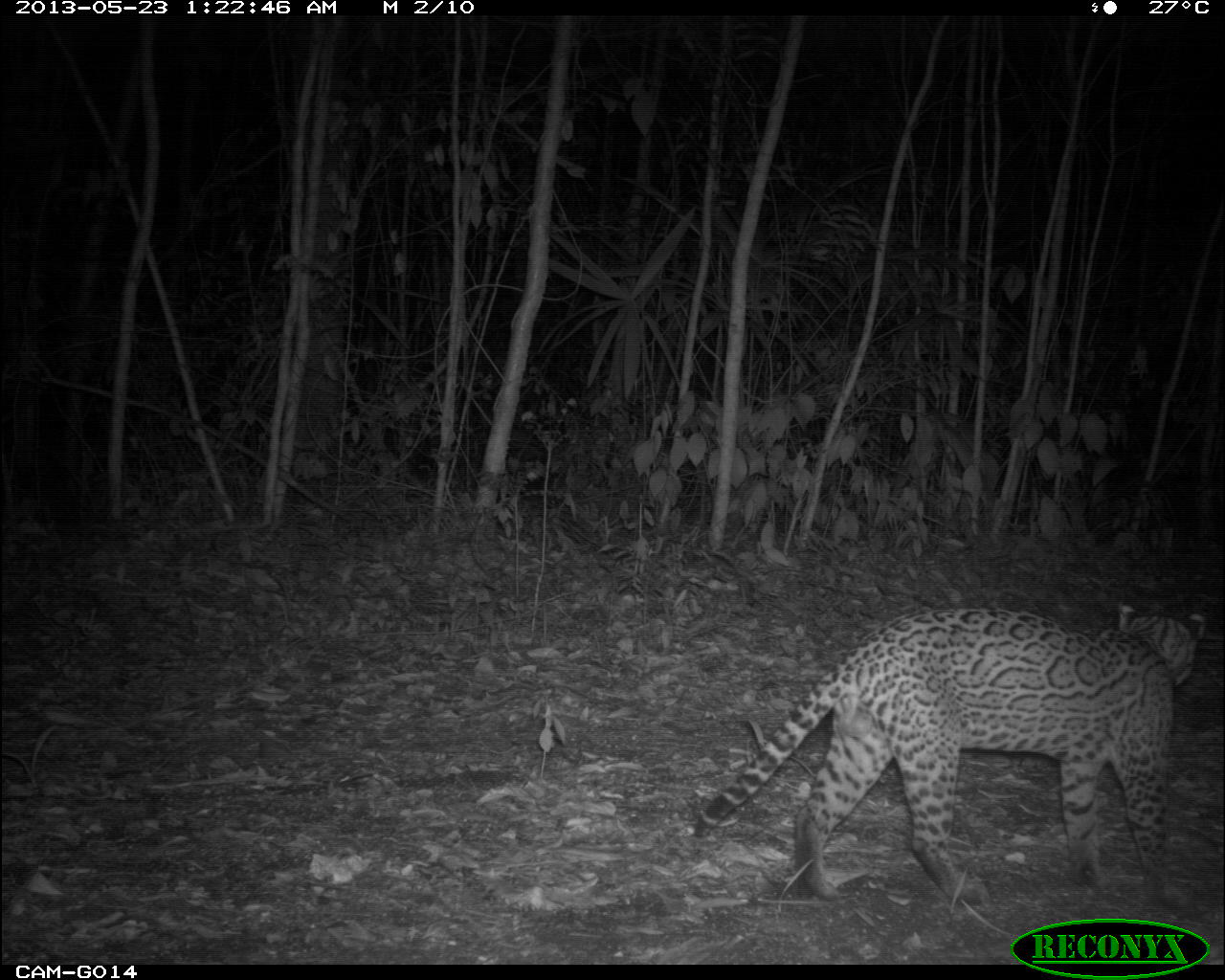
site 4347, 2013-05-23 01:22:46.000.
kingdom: Animalia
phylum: Chordata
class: Mammalia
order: Carnivora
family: Felidae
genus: Leopardus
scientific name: Leopardus pardalis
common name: ocelot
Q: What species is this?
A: Leopardus pardalis (ocelot).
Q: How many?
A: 1.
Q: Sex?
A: Male.